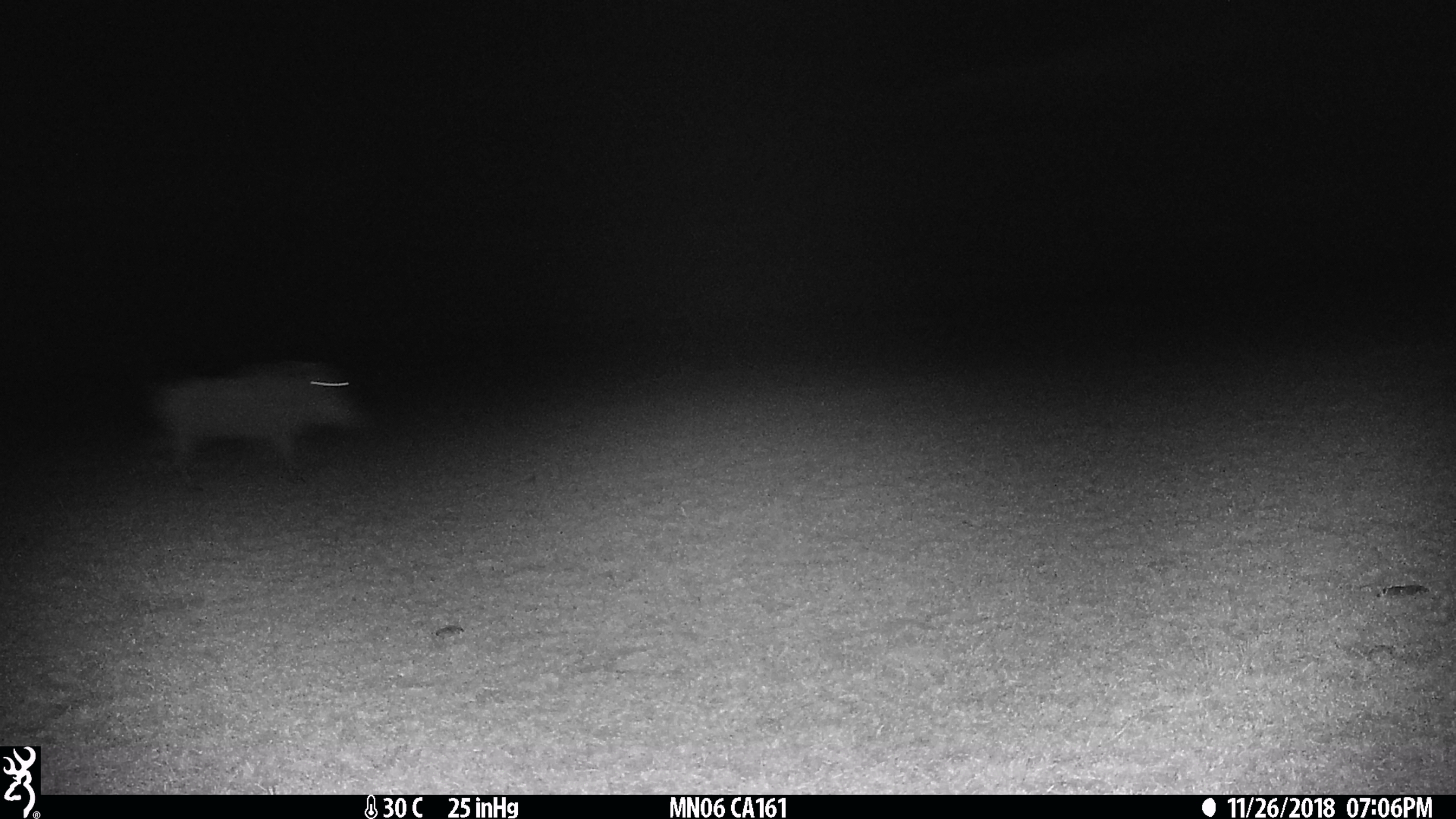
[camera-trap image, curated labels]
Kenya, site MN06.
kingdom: Animalia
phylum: Chordata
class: Mammalia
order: Artiodactyla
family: Suidae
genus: Phacochoerus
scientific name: Phacochoerus africanus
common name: common warthog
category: warthog